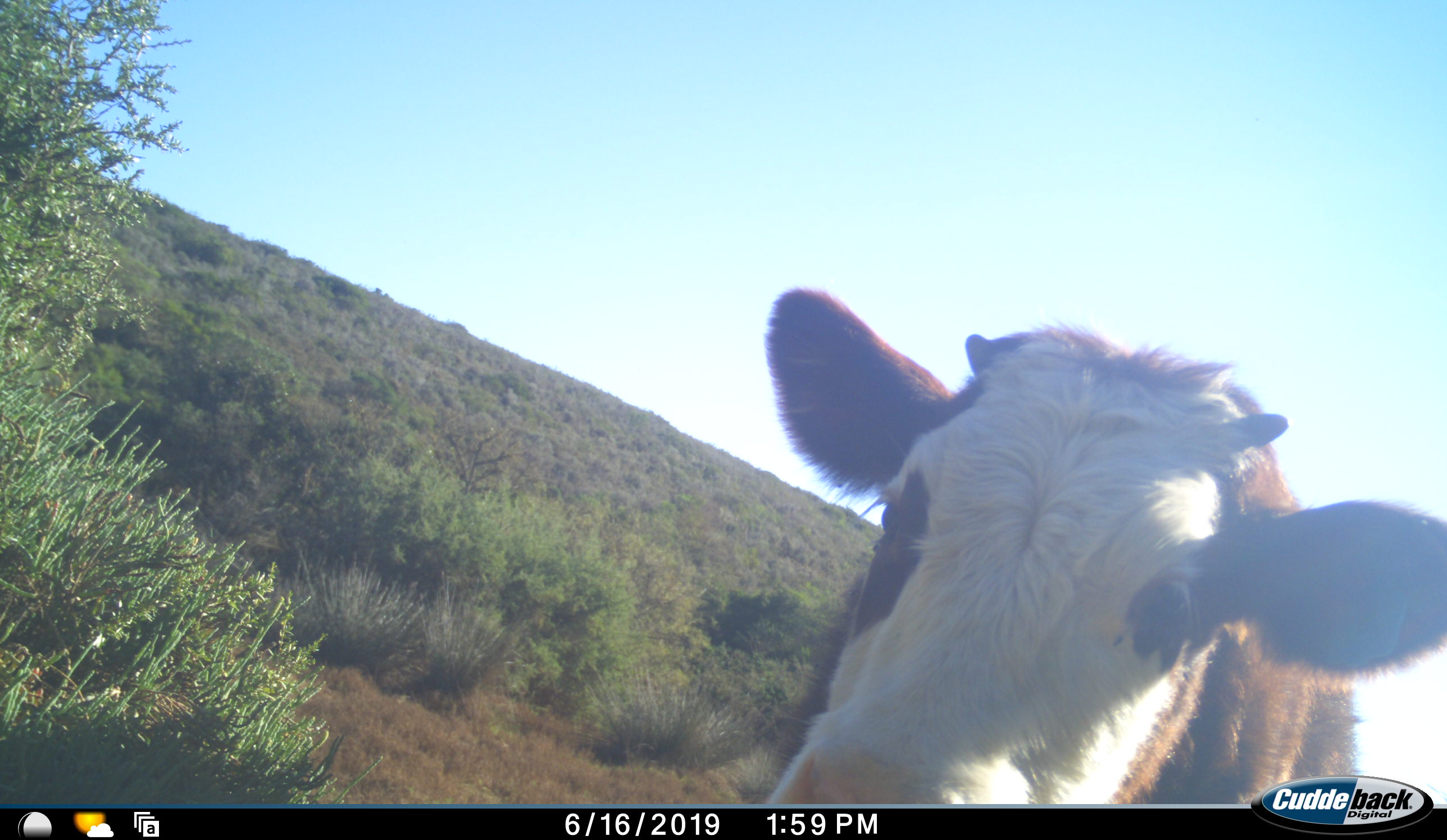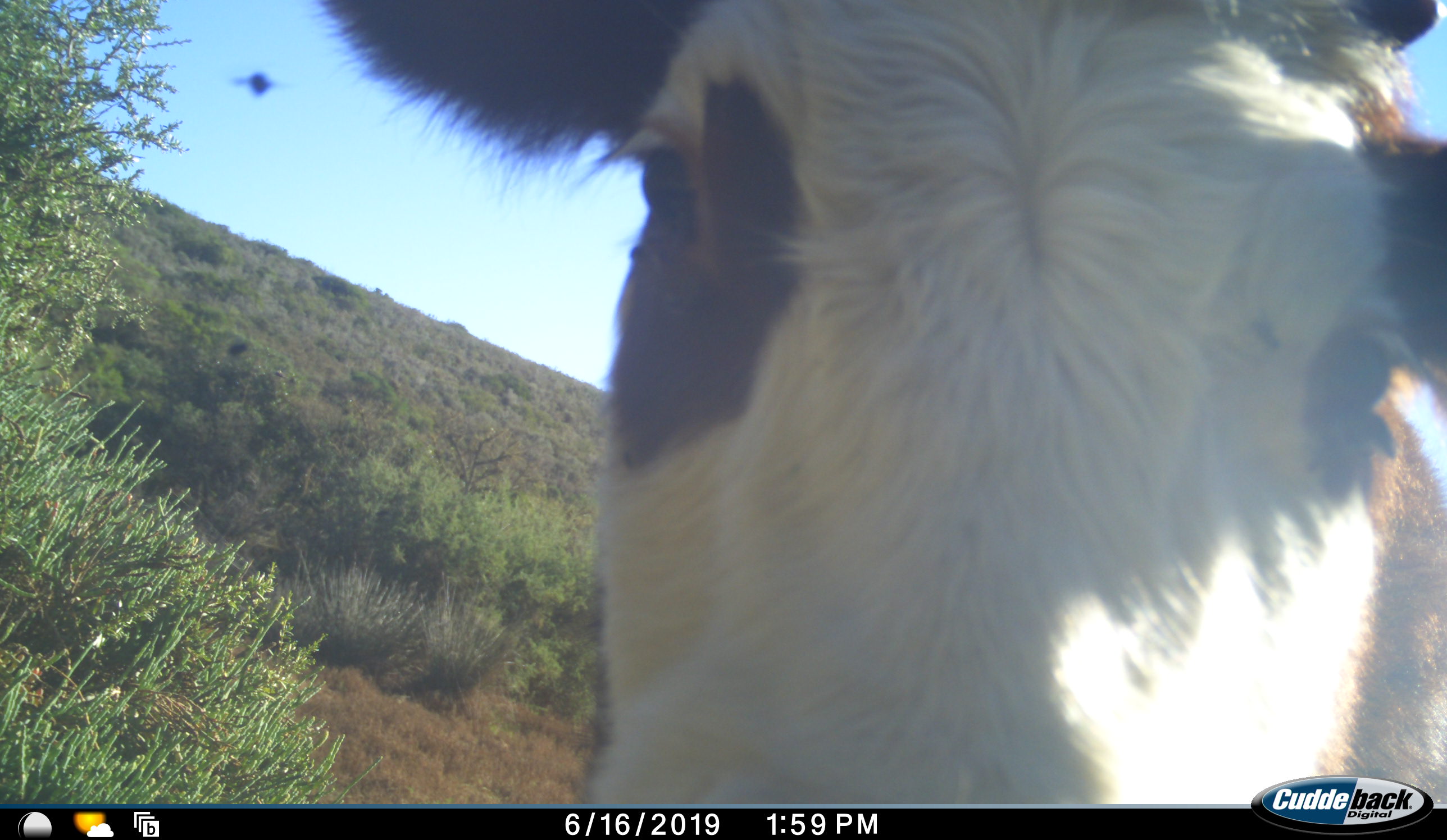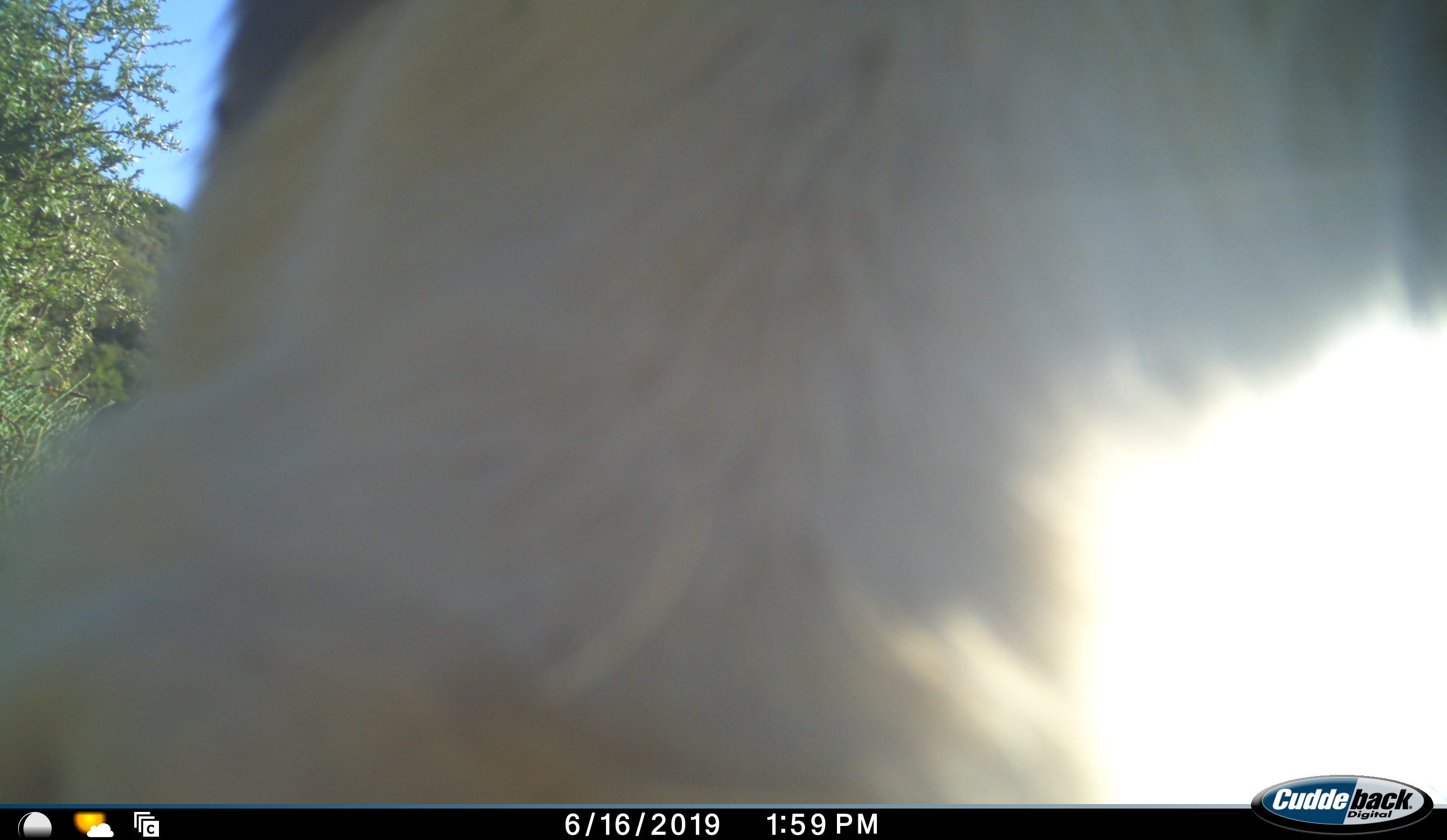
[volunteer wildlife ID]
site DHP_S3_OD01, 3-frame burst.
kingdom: Animalia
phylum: Chordata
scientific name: Vertebrata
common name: domestic animal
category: domesticanimal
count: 1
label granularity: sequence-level